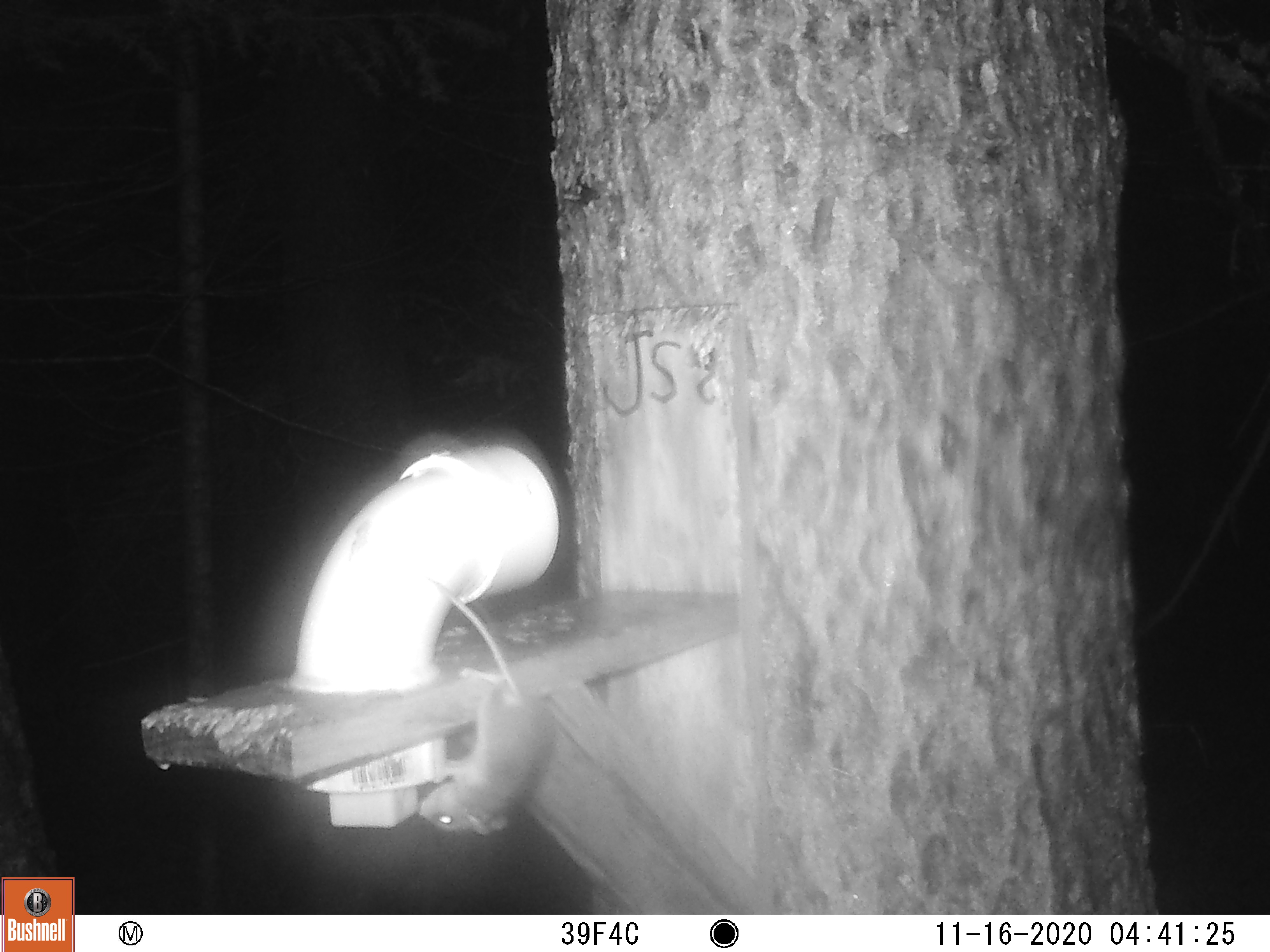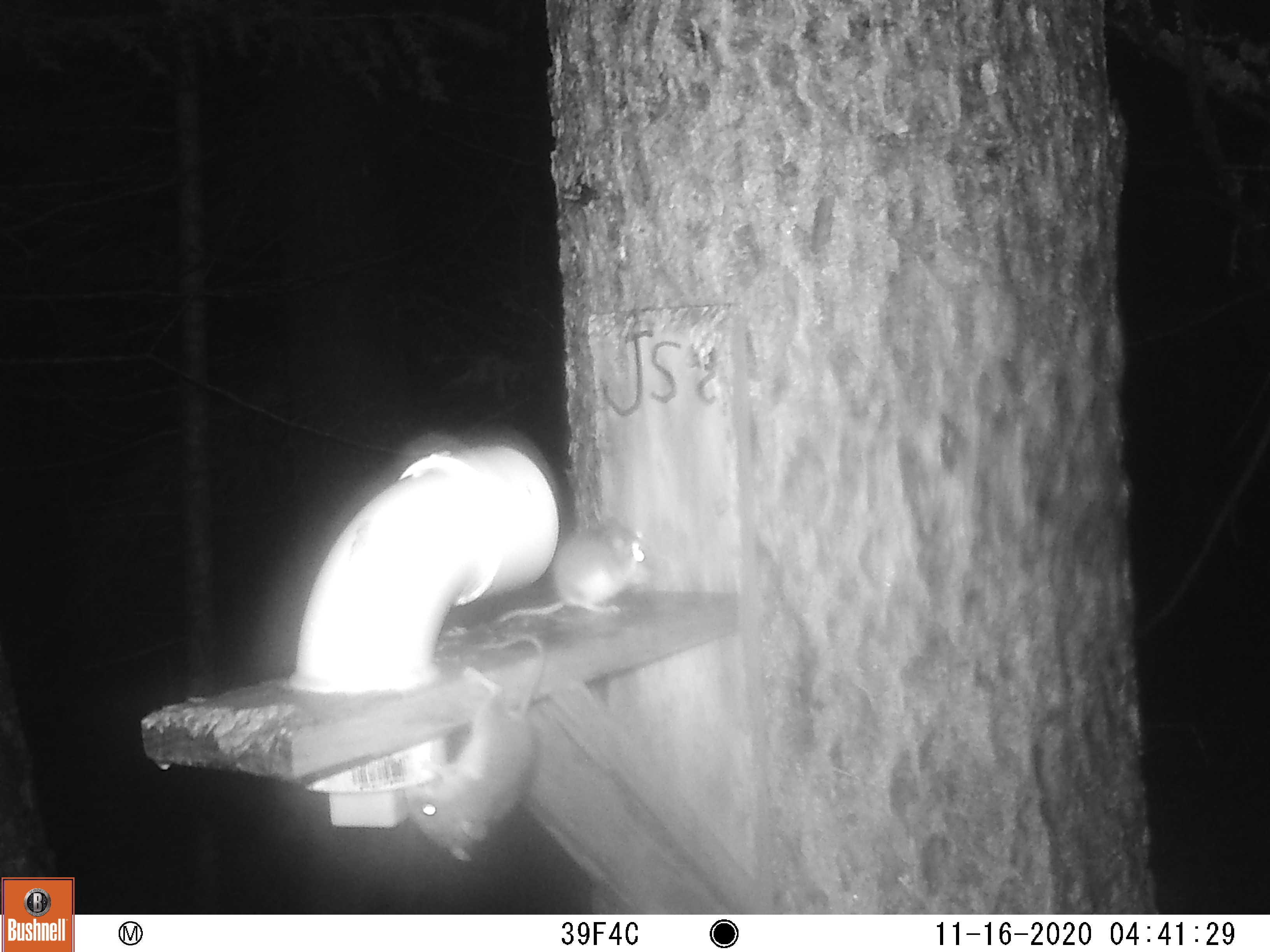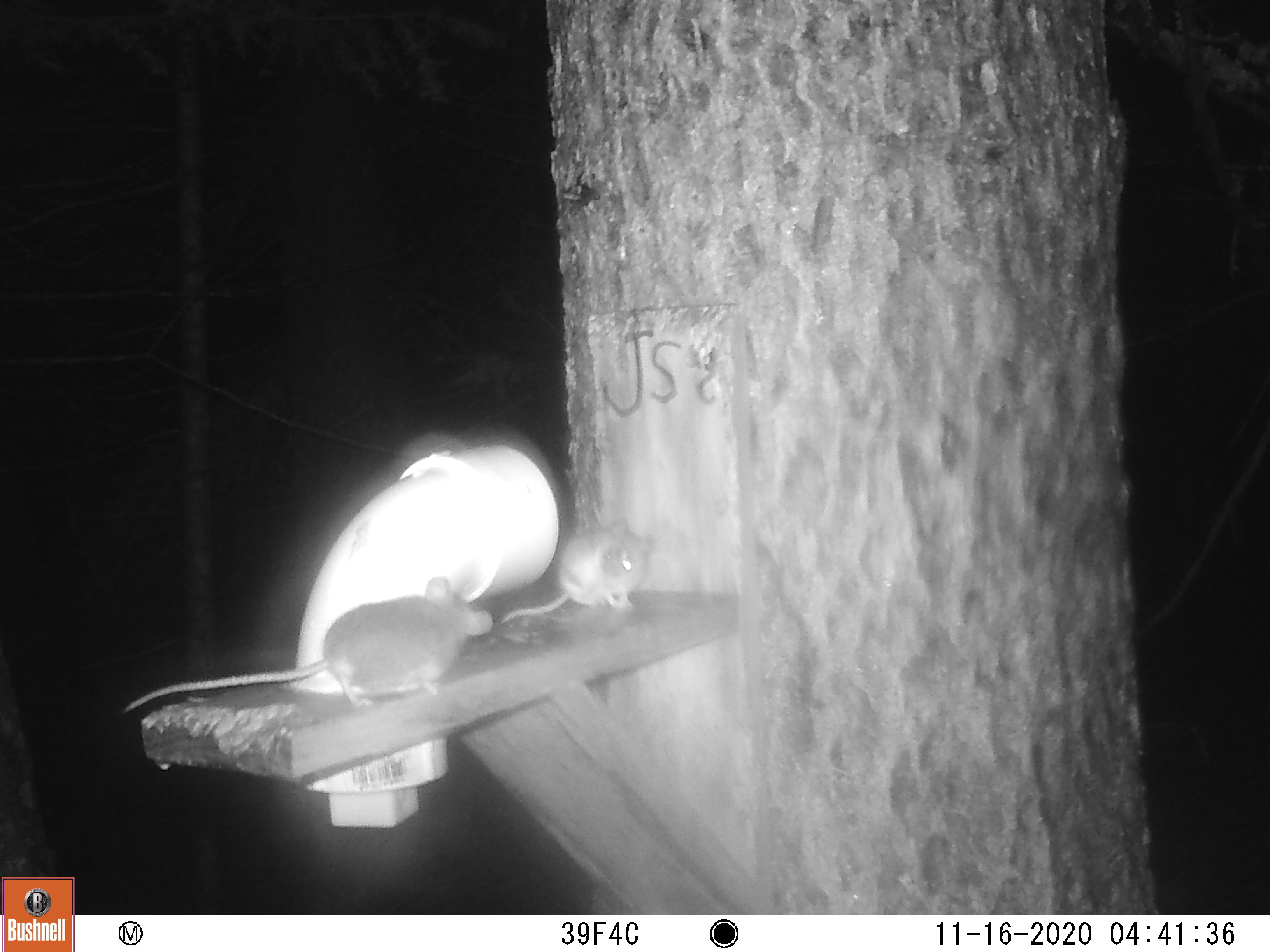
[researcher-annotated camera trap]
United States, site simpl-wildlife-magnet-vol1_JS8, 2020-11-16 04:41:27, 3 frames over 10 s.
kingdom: Animalia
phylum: Chordata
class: Mammalia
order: Rodentia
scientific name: Rodentia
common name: mouse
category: mouse sp.